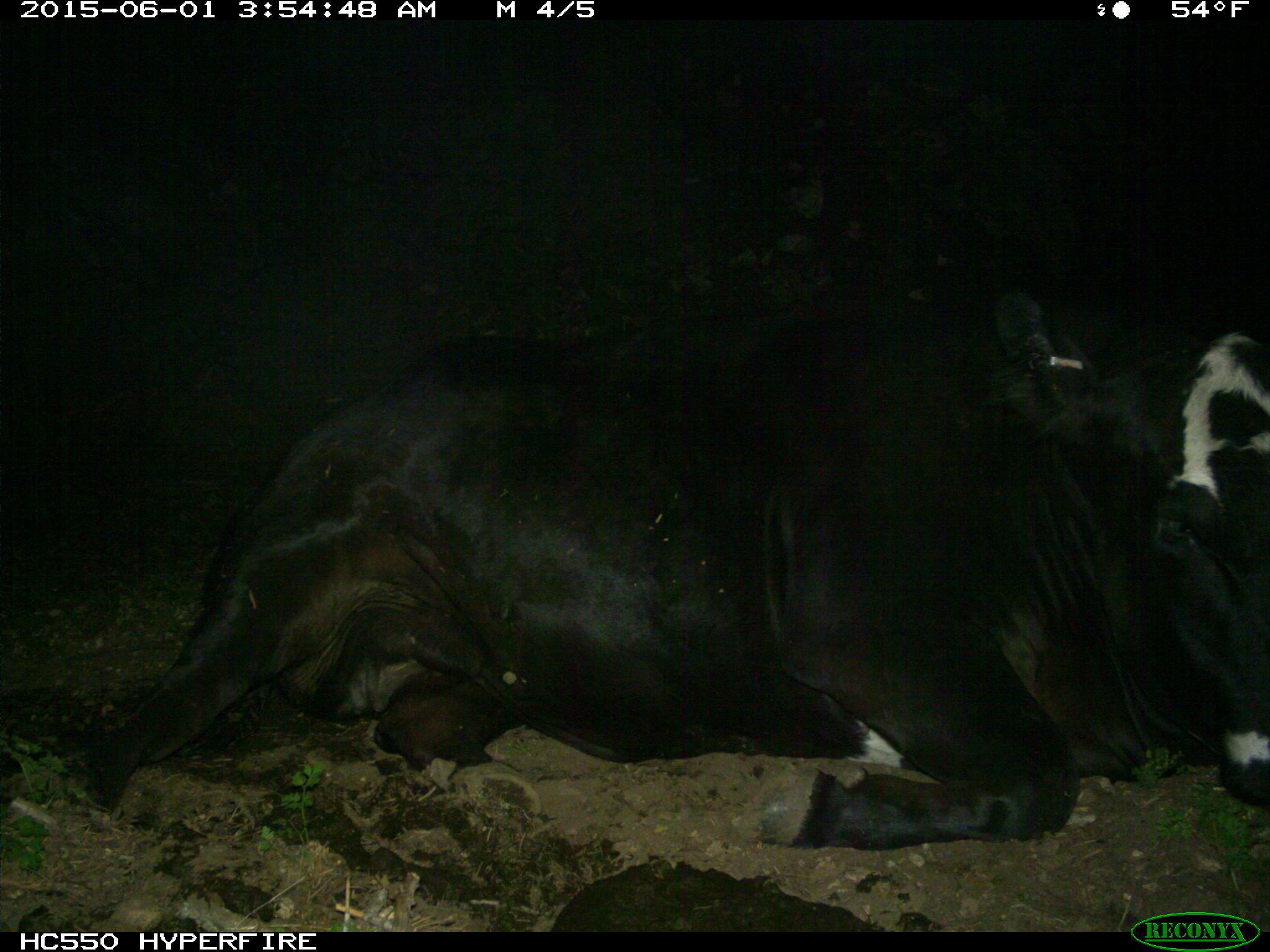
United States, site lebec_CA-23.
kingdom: Animalia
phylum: Chordata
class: Mammalia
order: Artiodactyla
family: Bovidae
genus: Bos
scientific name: Bos taurus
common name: domestic cow